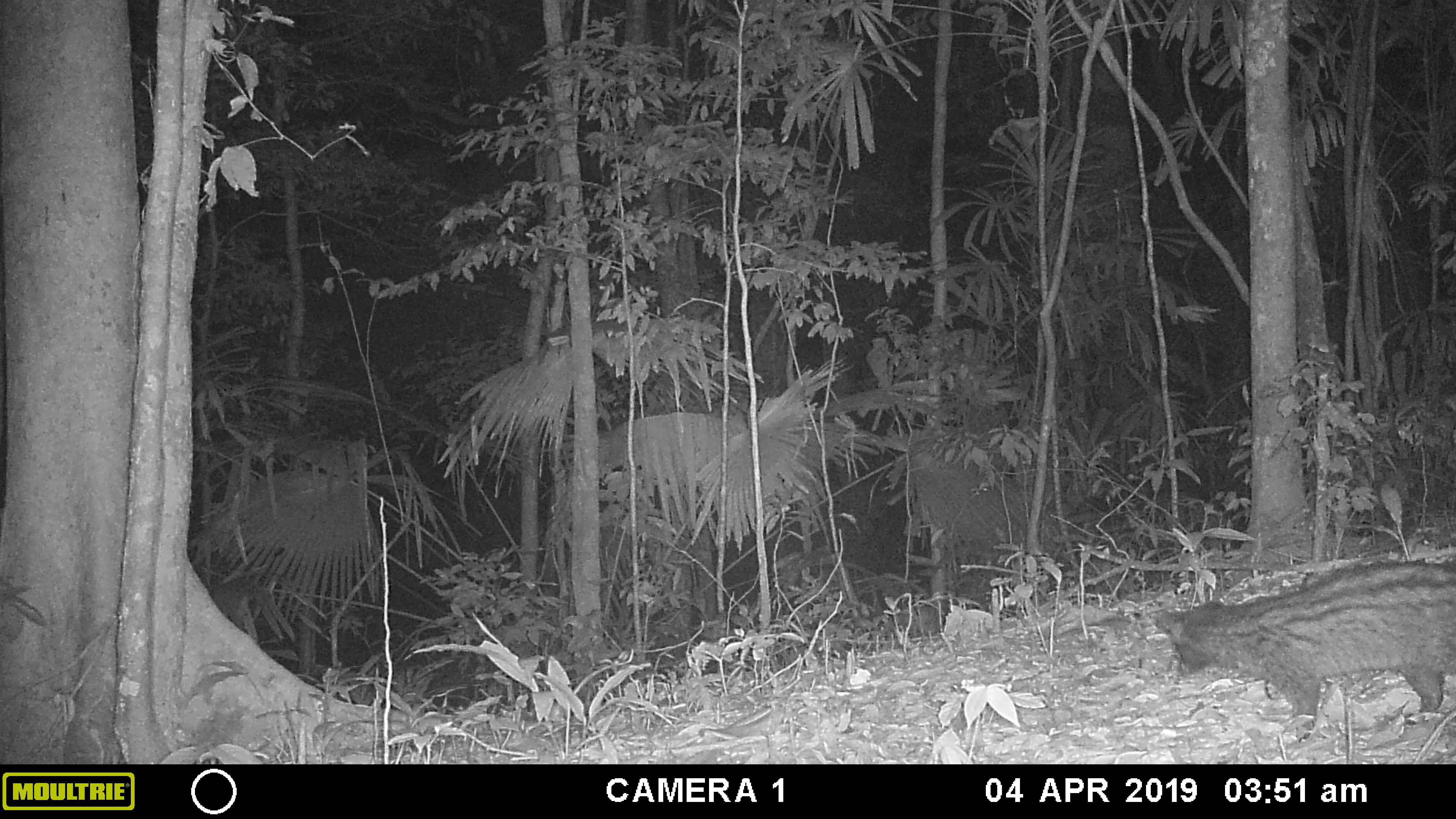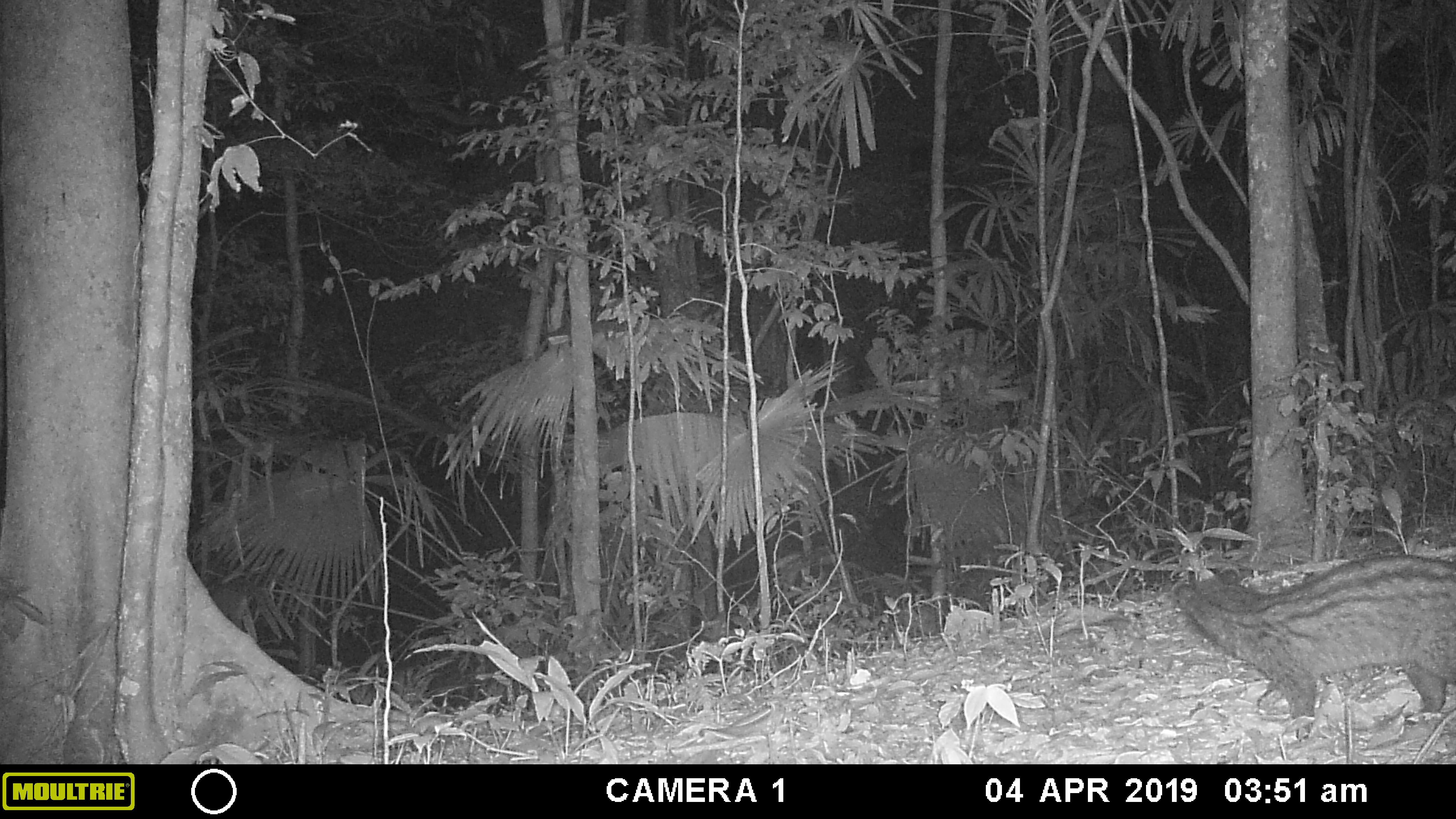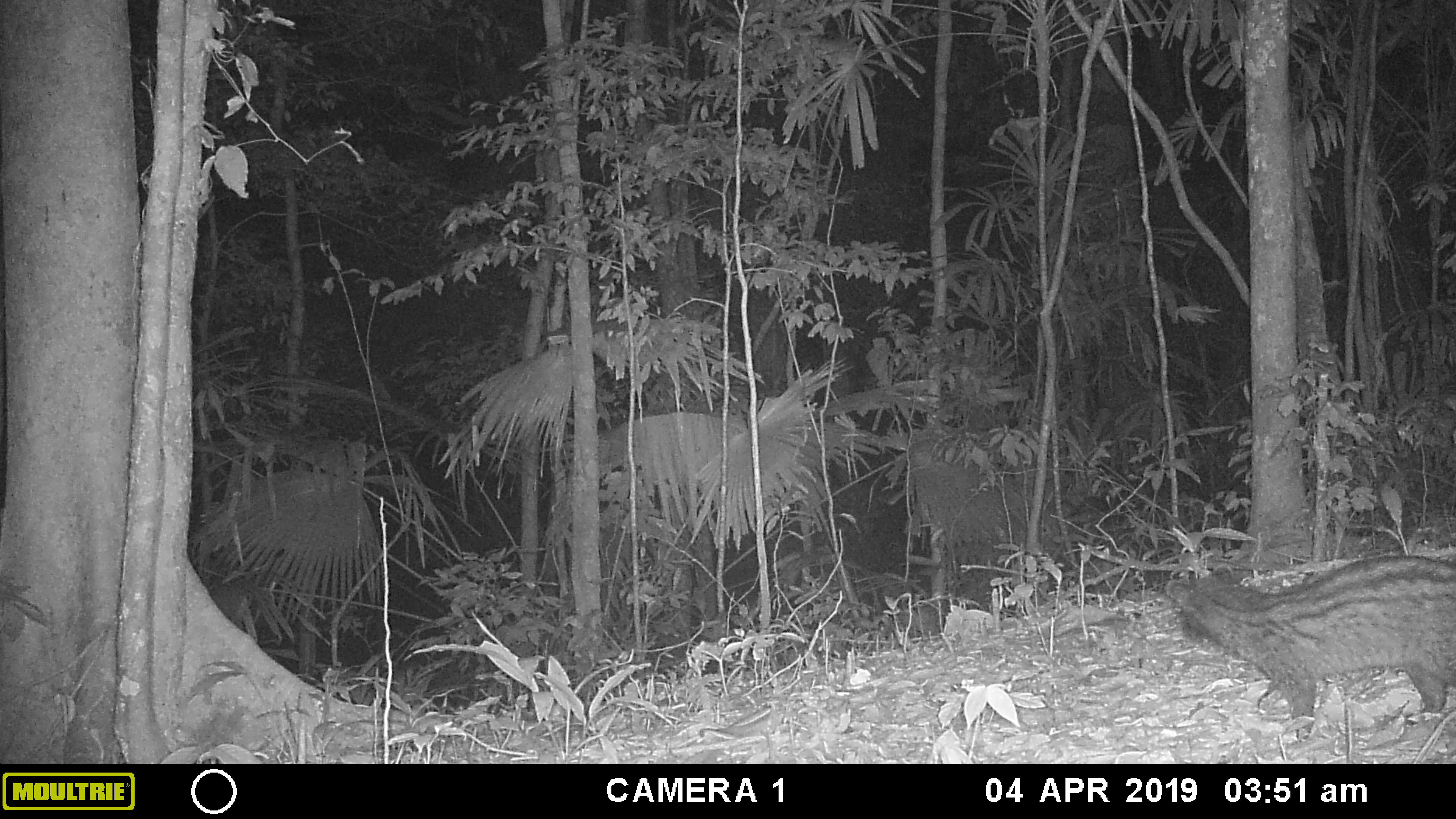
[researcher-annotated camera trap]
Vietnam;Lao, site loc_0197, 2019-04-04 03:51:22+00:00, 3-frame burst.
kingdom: Animalia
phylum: Chordata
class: Mammalia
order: Carnivora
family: Viverridae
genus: Paradoxurus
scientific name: Paradoxurus hermaphroditus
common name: common palm civet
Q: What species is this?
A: Common palm civet (Paradoxurus hermaphroditus).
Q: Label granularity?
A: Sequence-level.